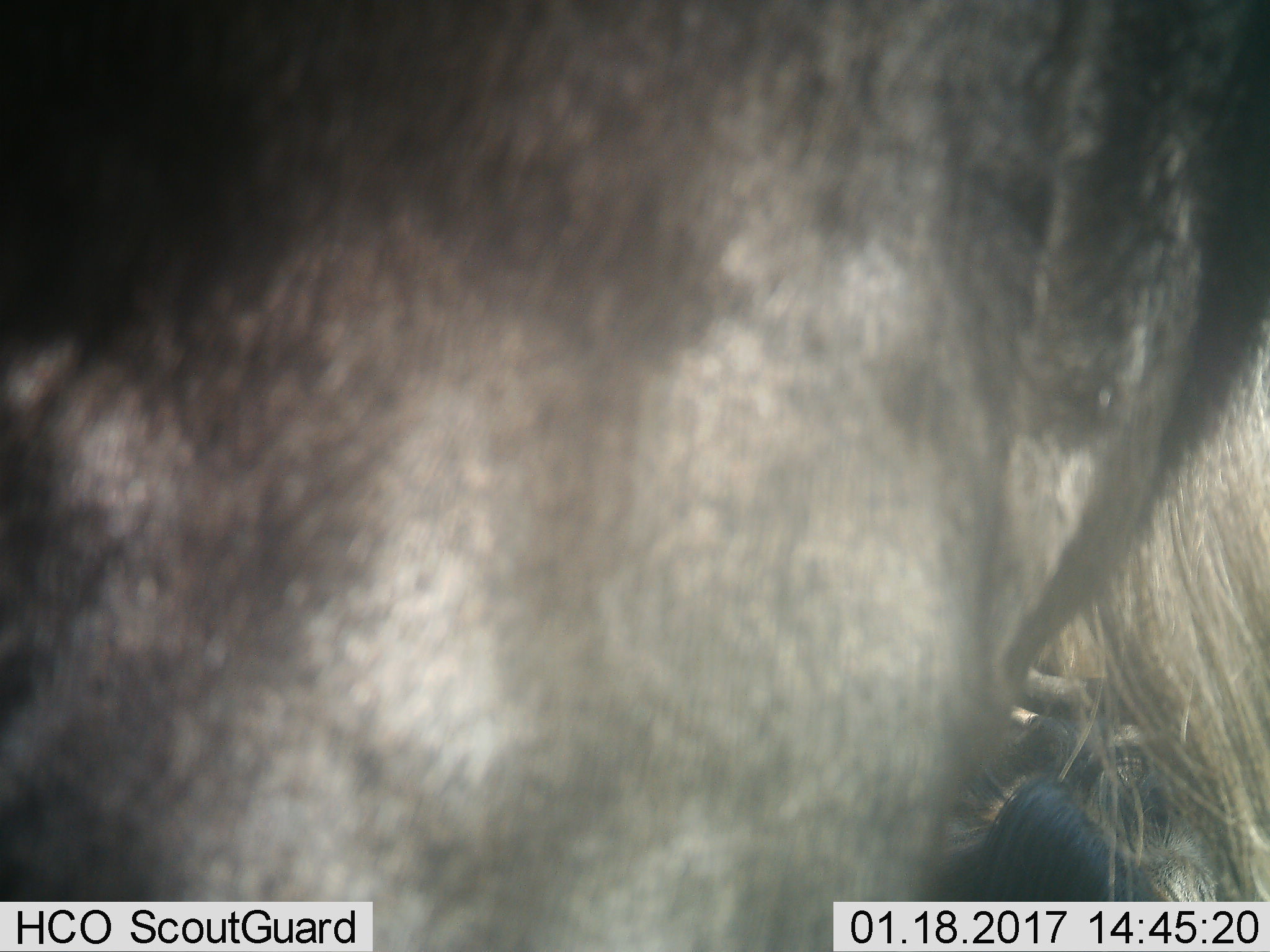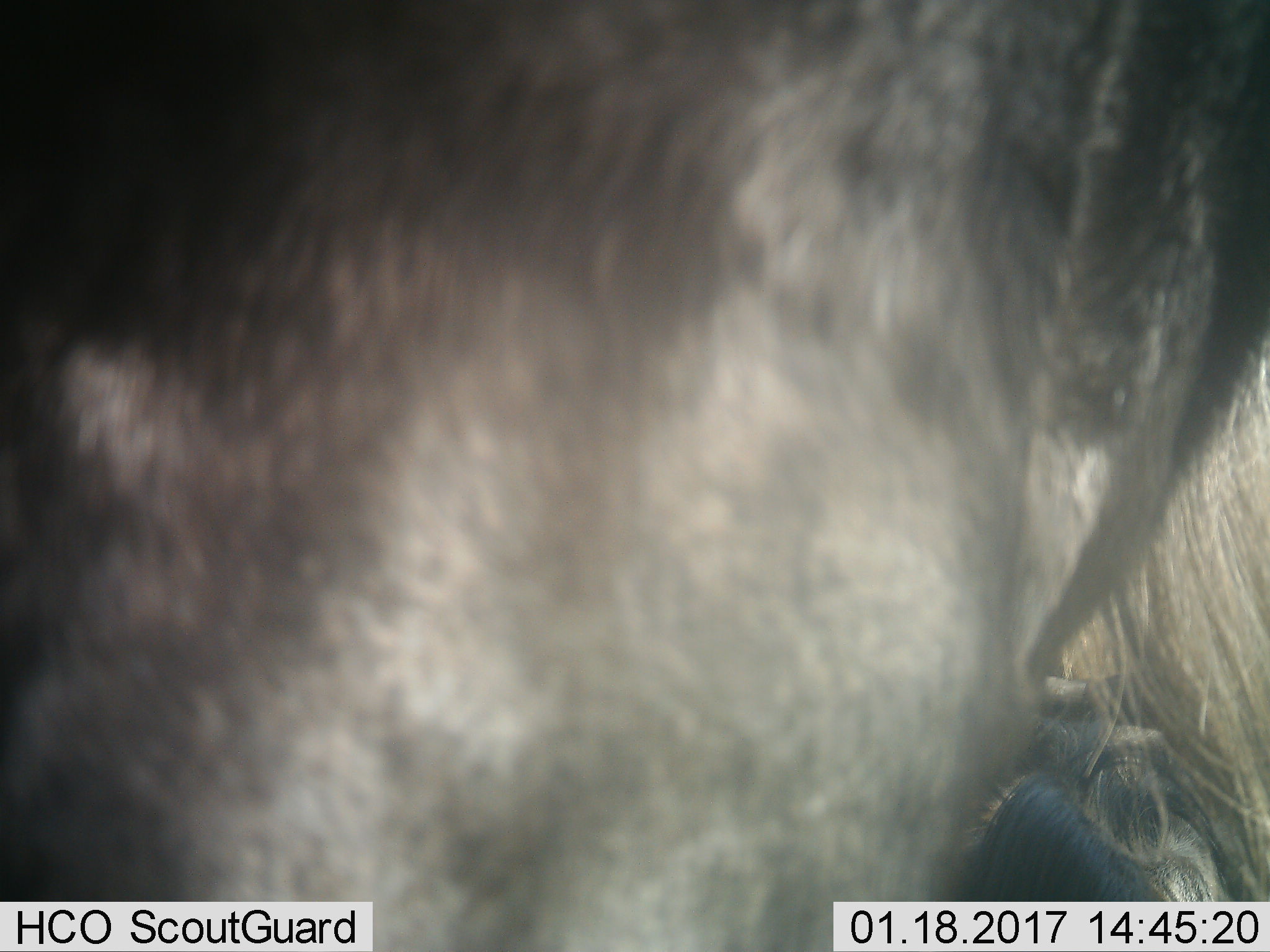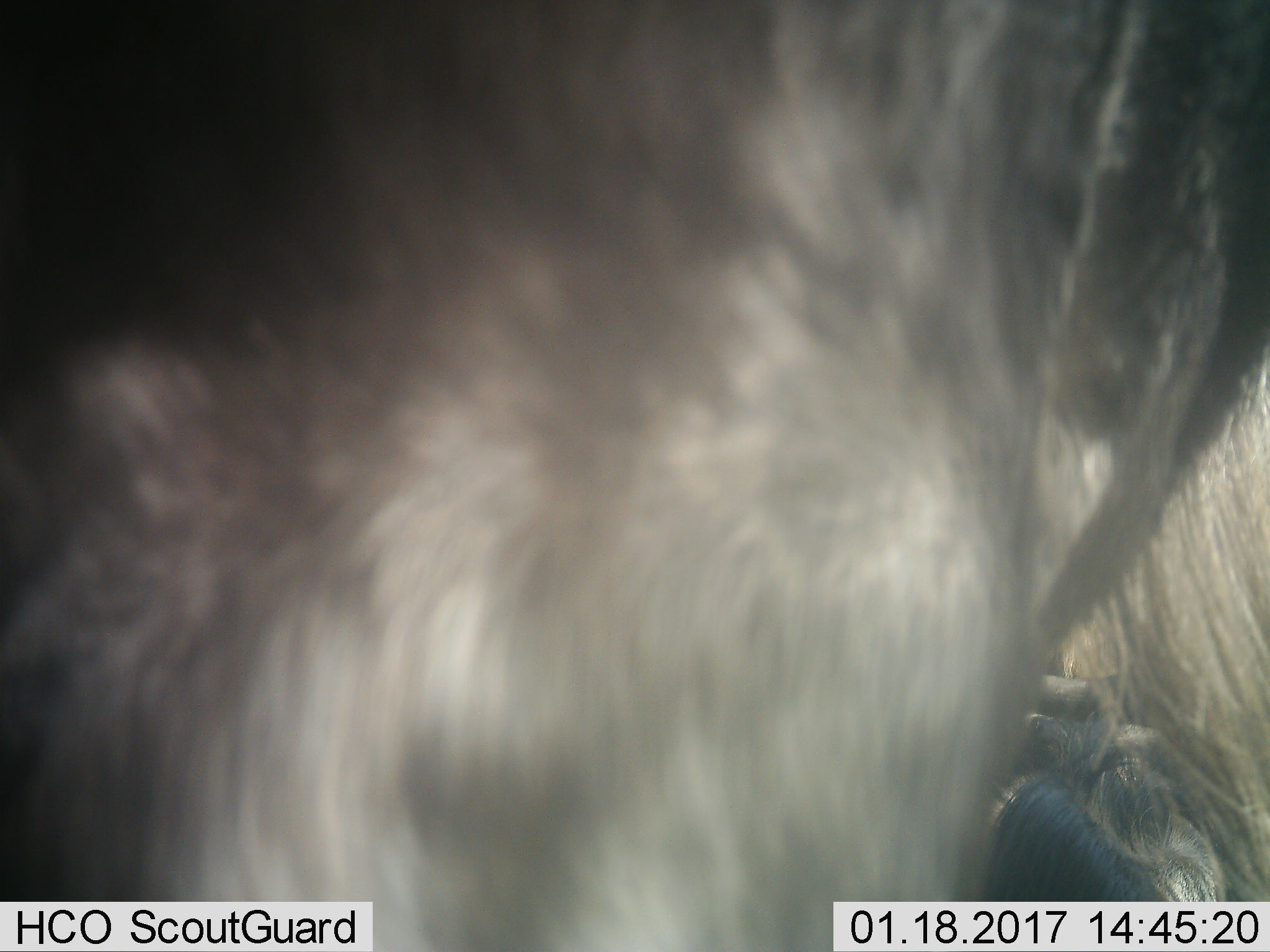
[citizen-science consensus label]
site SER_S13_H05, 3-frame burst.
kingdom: Animalia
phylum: Chordata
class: Mammalia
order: Artiodactyla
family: Bovidae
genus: Connochaetes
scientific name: Connochaetes taurinus taurinus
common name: blue wildebeest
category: wildebeestblue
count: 1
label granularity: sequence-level